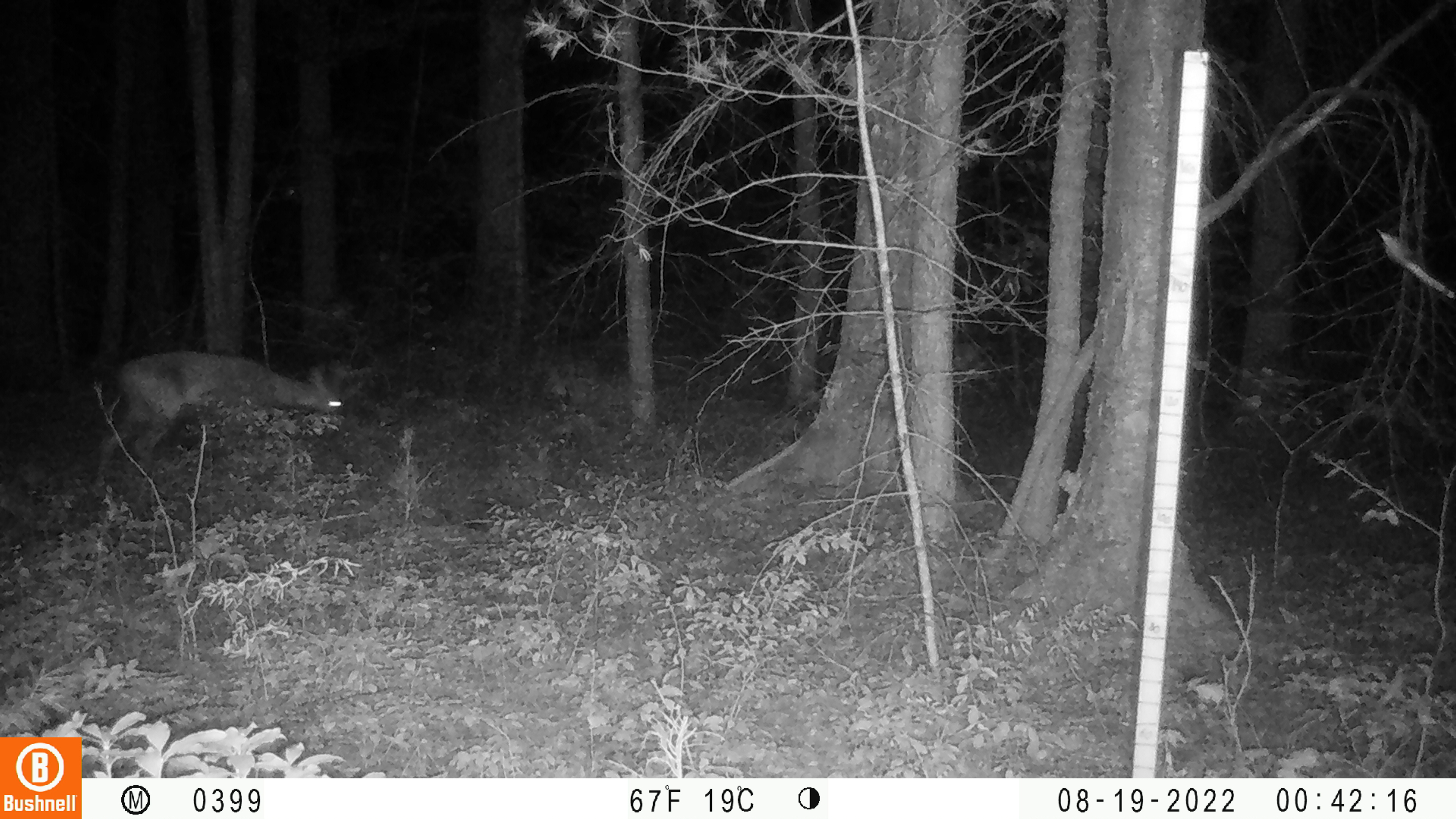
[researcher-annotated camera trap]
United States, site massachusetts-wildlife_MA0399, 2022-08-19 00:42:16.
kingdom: Animalia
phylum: Chordata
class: Mammalia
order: Artiodactyla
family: Cervidae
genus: Odocoileus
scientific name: Odocoileus virginianus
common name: white-tailed deer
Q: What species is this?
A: White-tailed deer (Odocoileus virginianus).